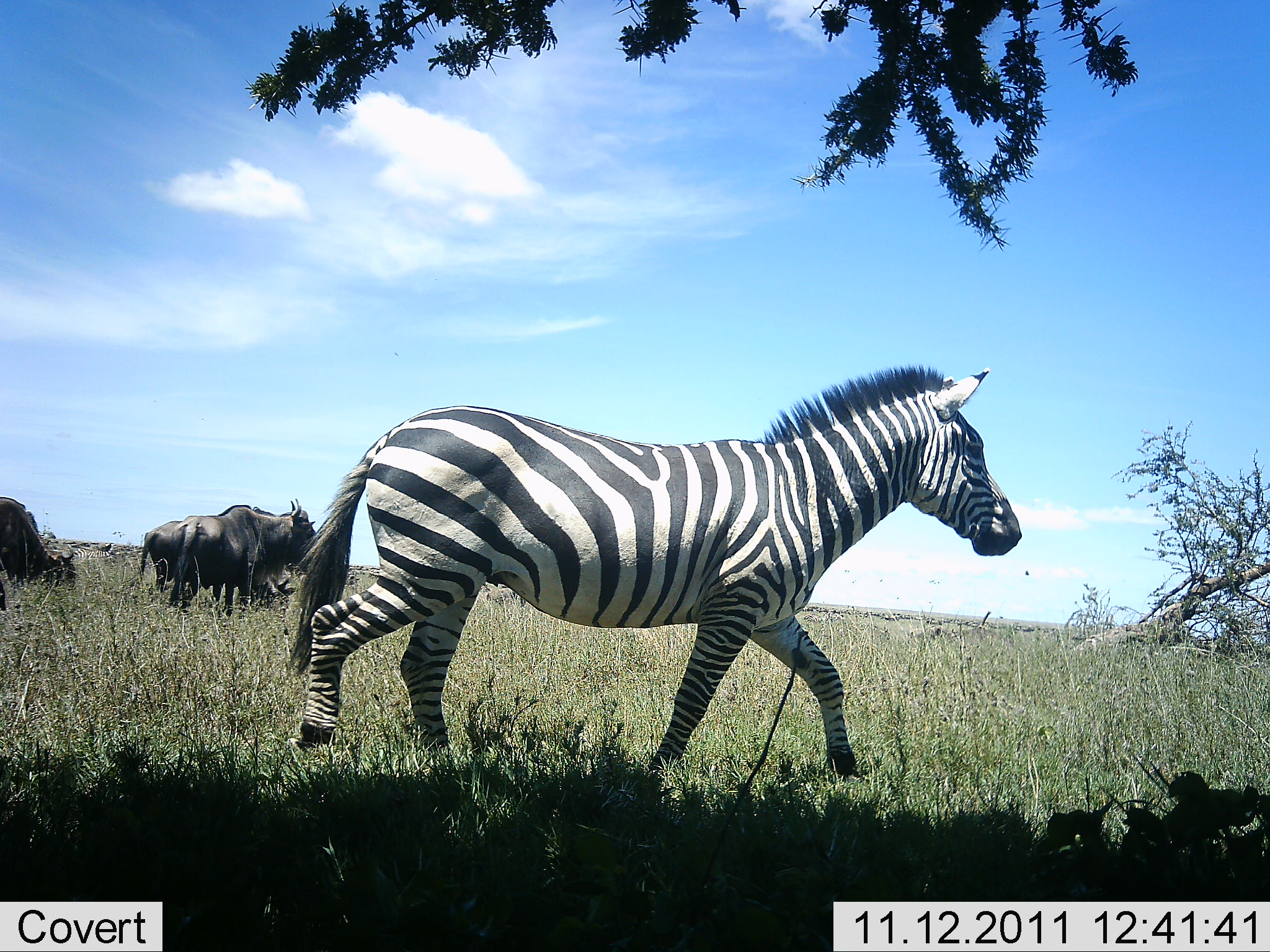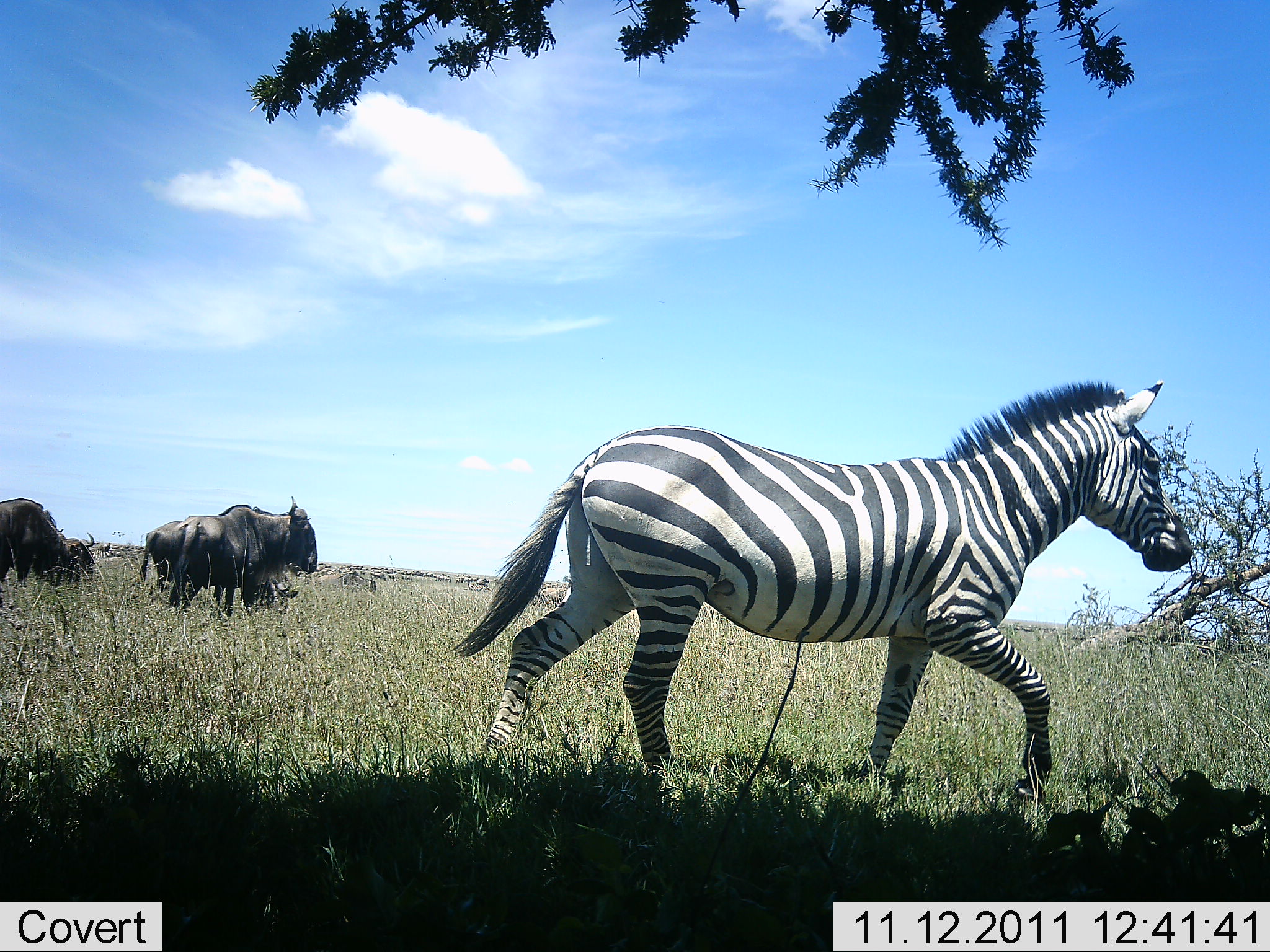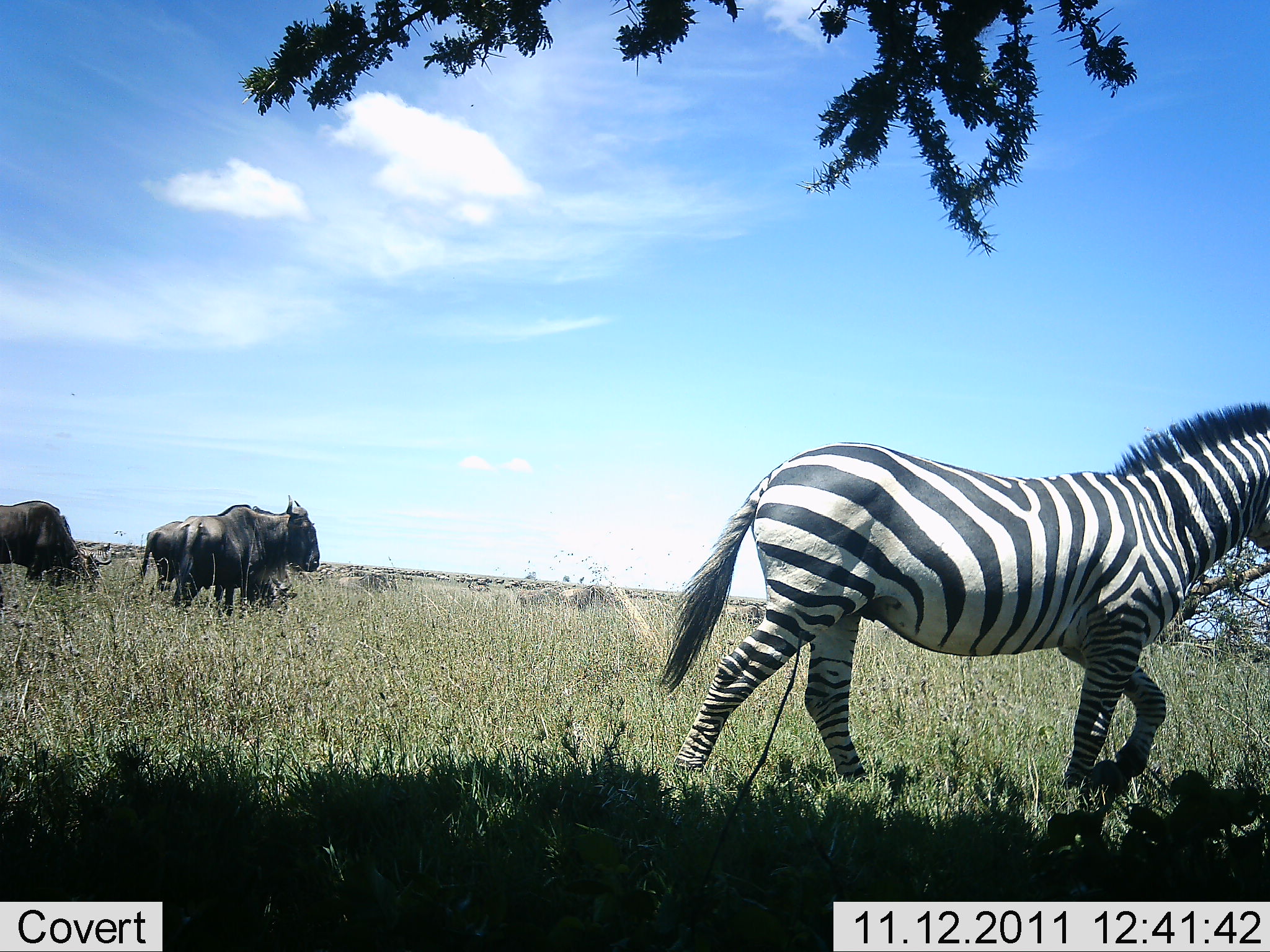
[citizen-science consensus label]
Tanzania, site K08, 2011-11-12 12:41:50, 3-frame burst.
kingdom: Animalia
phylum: Chordata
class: Mammalia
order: Artiodactyla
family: Bovidae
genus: Connochaetes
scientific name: Connochaetes taurinus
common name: blue wildebeest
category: wildebeest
Wildebeest (blue wildebeest) (Connochaetes taurinus), count 3. Behavior (volunteer vote fractions): standing 83%, resting 0%, moving 8%, interacting 0%. Young present (vote fraction): 0%. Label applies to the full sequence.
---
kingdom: Animalia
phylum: Chordata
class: Mammalia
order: Perissodactyla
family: Equidae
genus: Equus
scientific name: Equus quagga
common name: plains zebra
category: zebra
Zebra (plains zebra) (Equus quagga), count 1. Behavior (volunteer vote fractions): standing 0%, resting 0%, moving 100%, interacting 0%. Young present (vote fraction): 0%. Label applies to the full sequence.